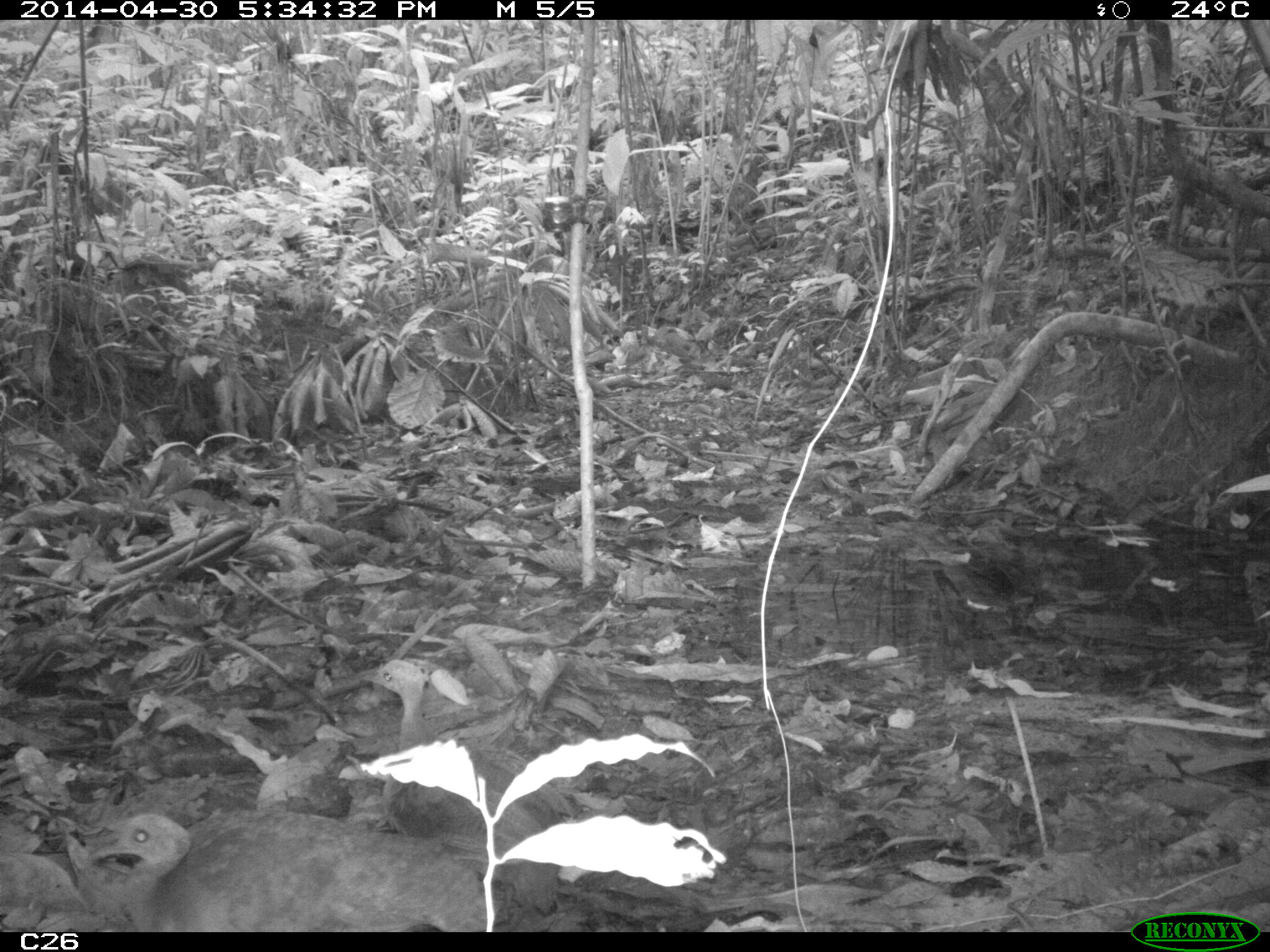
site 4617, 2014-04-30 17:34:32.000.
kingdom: Animalia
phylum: Chordata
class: Aves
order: Tinamiformes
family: Tinamidae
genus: Tinamus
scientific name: Tinamus major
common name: great tinamou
Tinamus major (great tinamou), count 1, age adult.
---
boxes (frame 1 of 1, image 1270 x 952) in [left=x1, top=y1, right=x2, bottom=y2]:
tinamus major: [left=352, top=657, right=578, bottom=920]; [left=86, top=805, right=485, bottom=933]